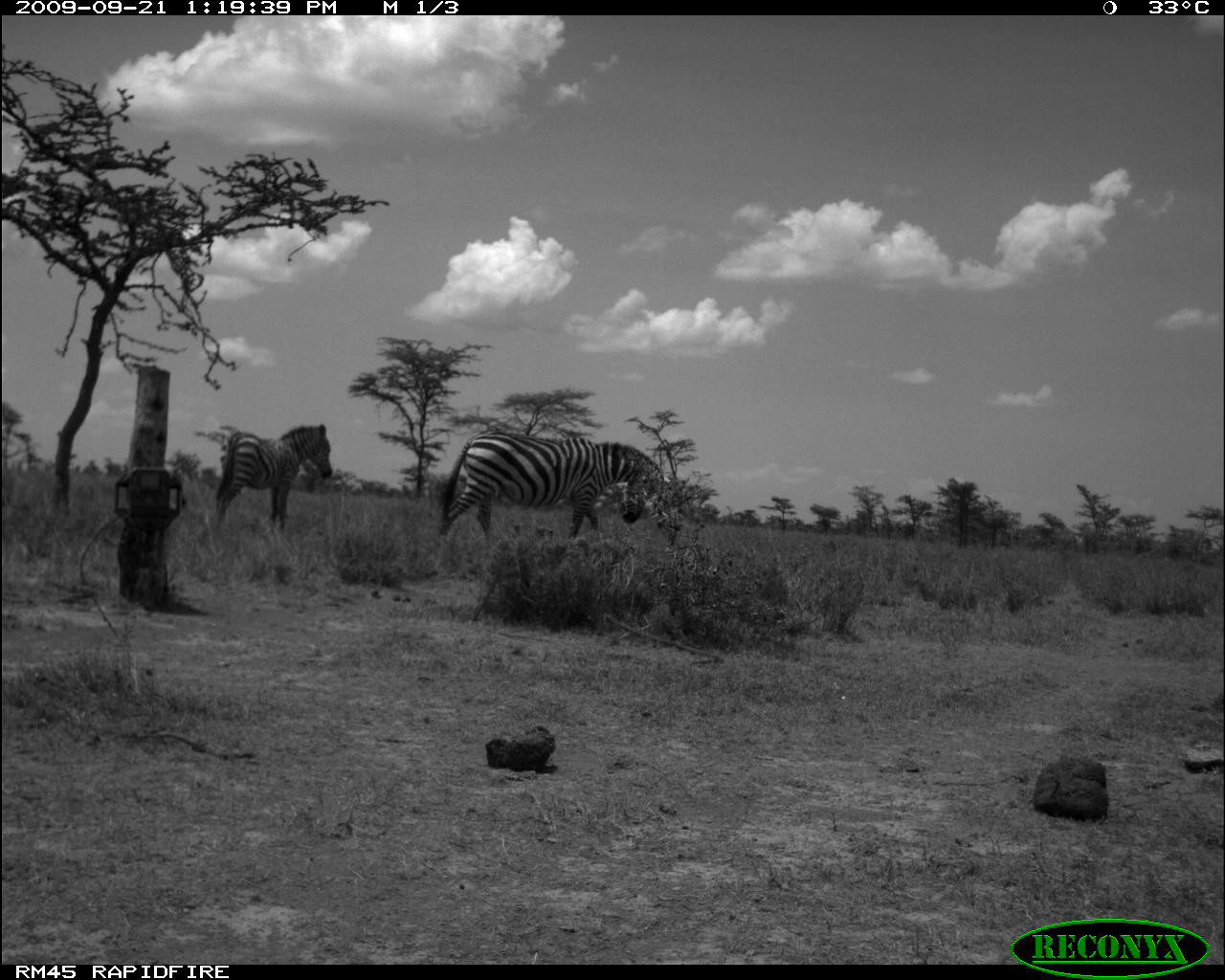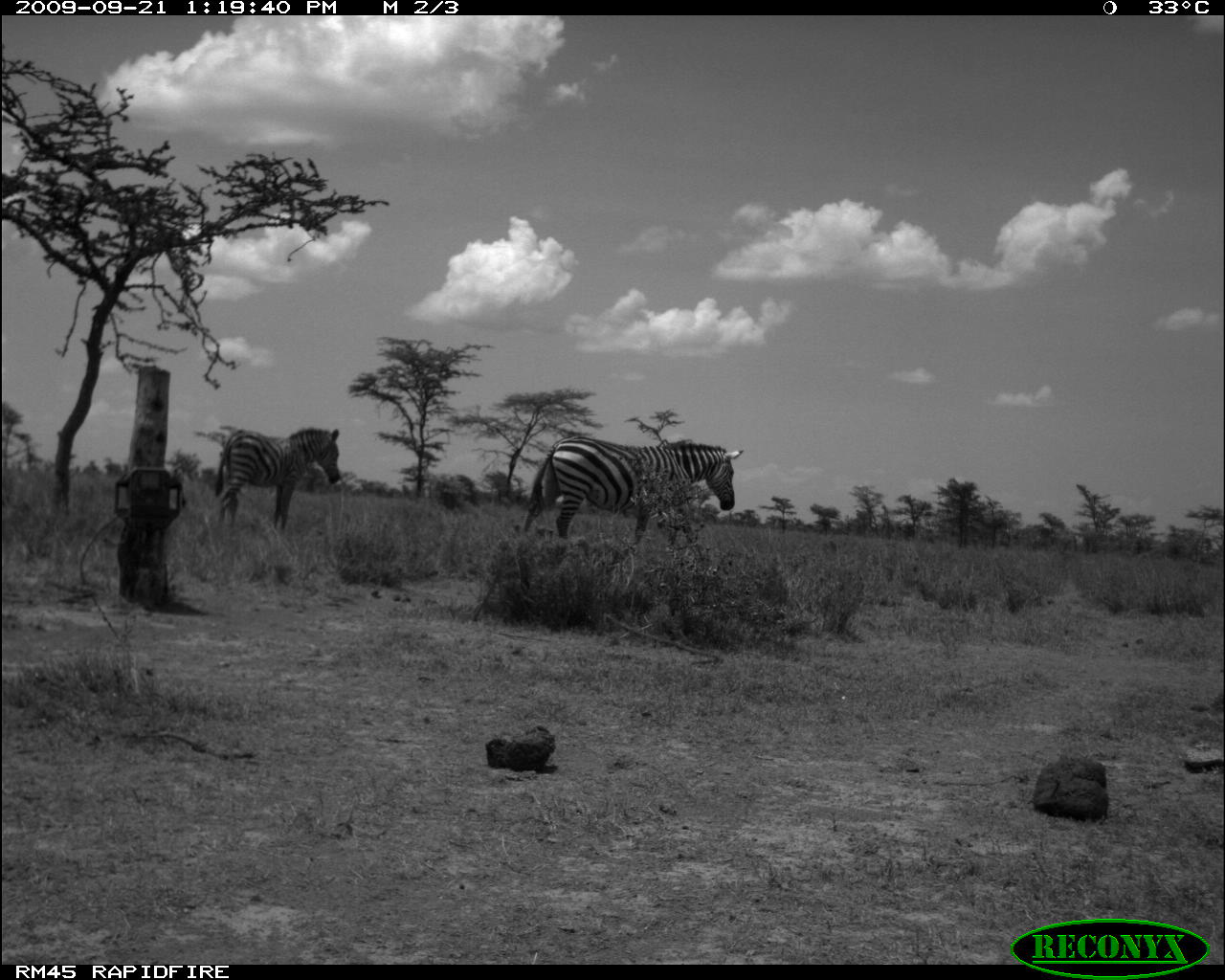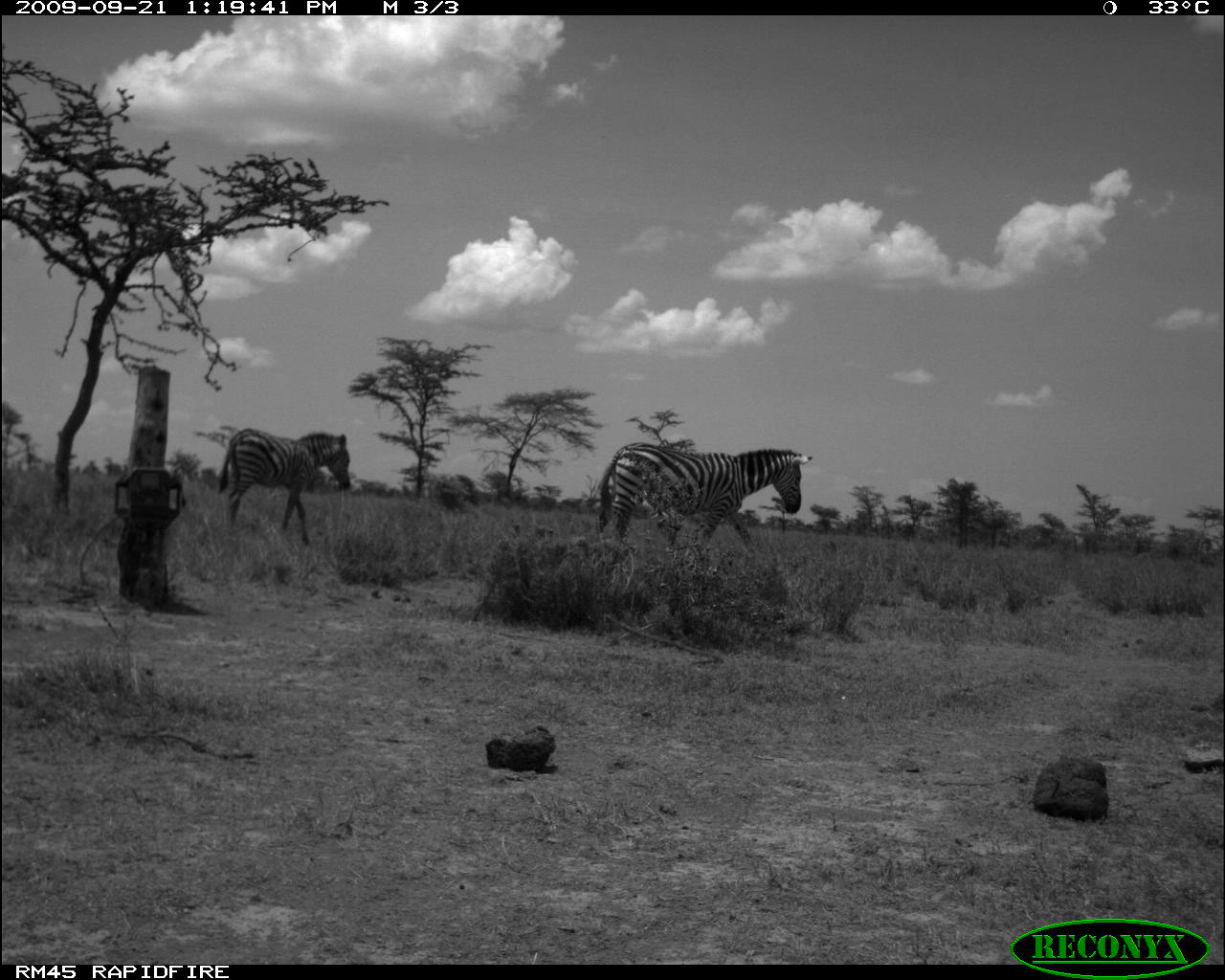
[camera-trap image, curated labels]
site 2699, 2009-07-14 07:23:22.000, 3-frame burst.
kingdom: Animalia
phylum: Chordata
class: Mammalia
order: Perissodactyla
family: Equidae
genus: Equus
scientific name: Equus quagga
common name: plains zebra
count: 1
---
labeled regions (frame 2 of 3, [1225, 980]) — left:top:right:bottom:
equus quagga: 521:434:744:546; 214:426:341:532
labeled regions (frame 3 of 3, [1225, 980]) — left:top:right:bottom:
equus quagga: 596:442:814:553; 217:428:351:547